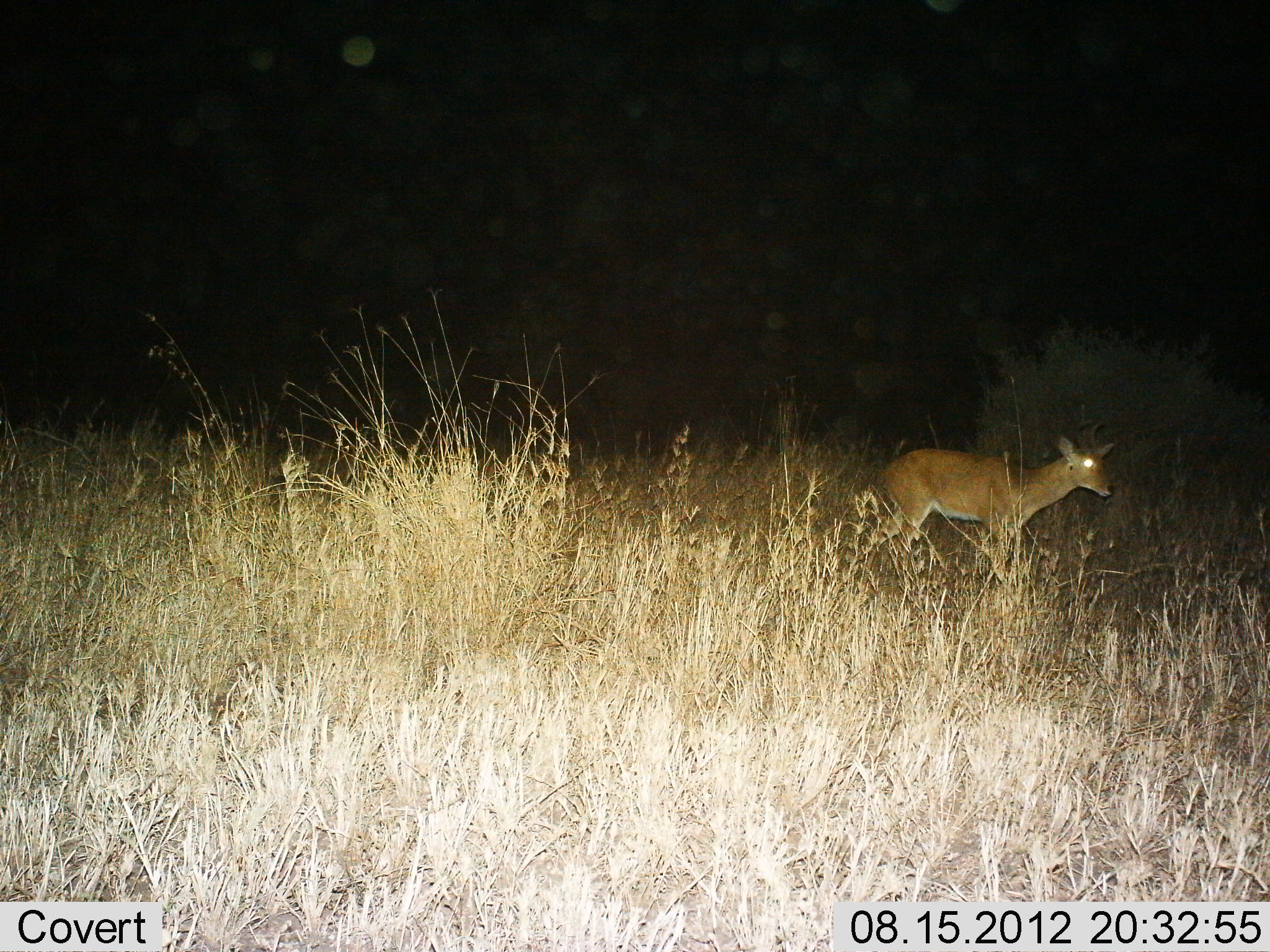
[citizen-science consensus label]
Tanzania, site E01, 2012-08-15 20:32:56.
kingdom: Animalia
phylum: Chordata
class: Mammalia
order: Artiodactyla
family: Bovidae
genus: Redunca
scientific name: Redunca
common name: reedbuck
Reedbuck (Redunca), count 1. Behavior (volunteer vote fractions): standing 90%, resting 0%, moving 10%, interacting 0%. Young present (vote fraction): 0%. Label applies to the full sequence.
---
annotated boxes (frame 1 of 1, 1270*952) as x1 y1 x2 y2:
animal: 853 433 1116 608